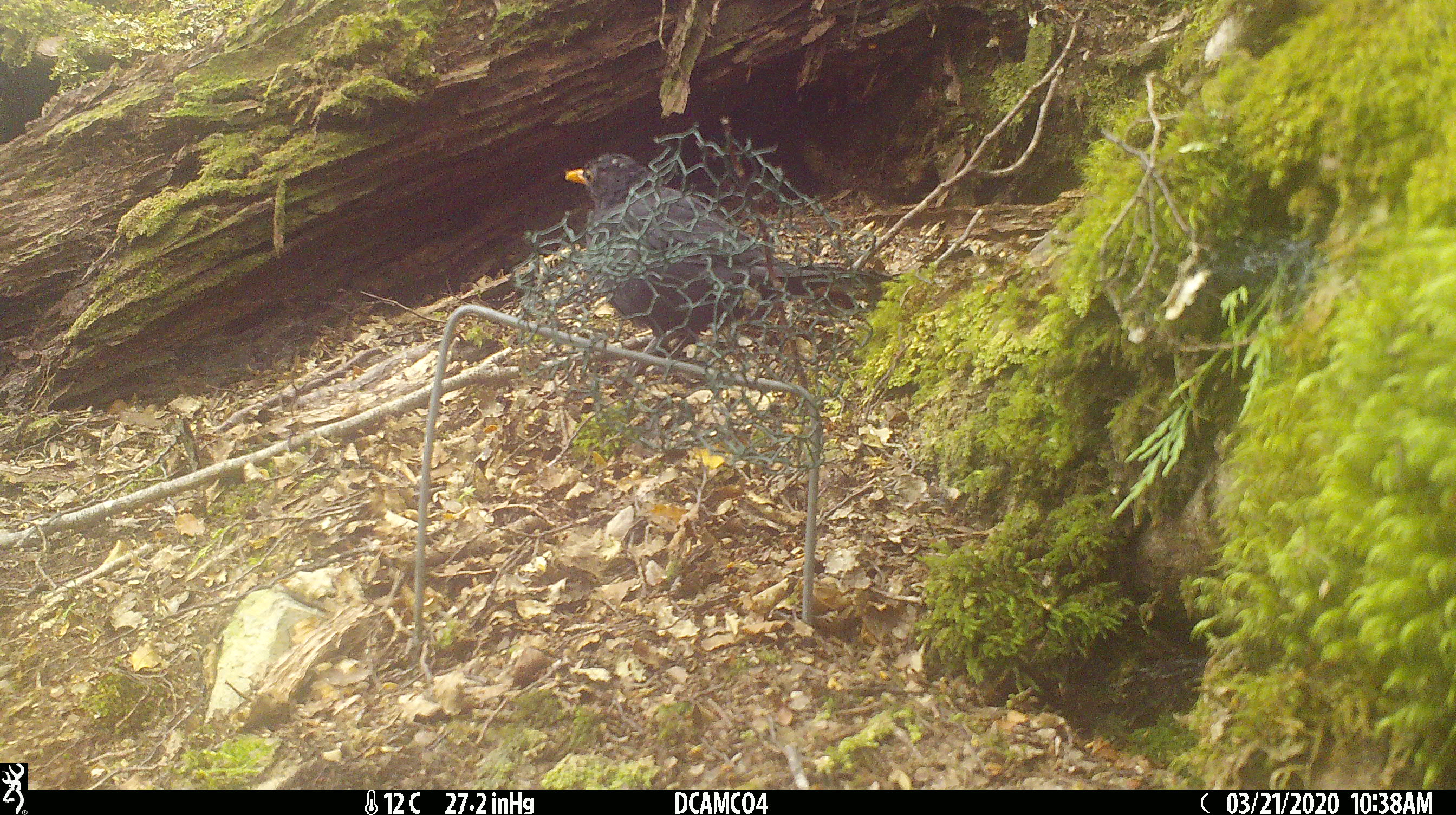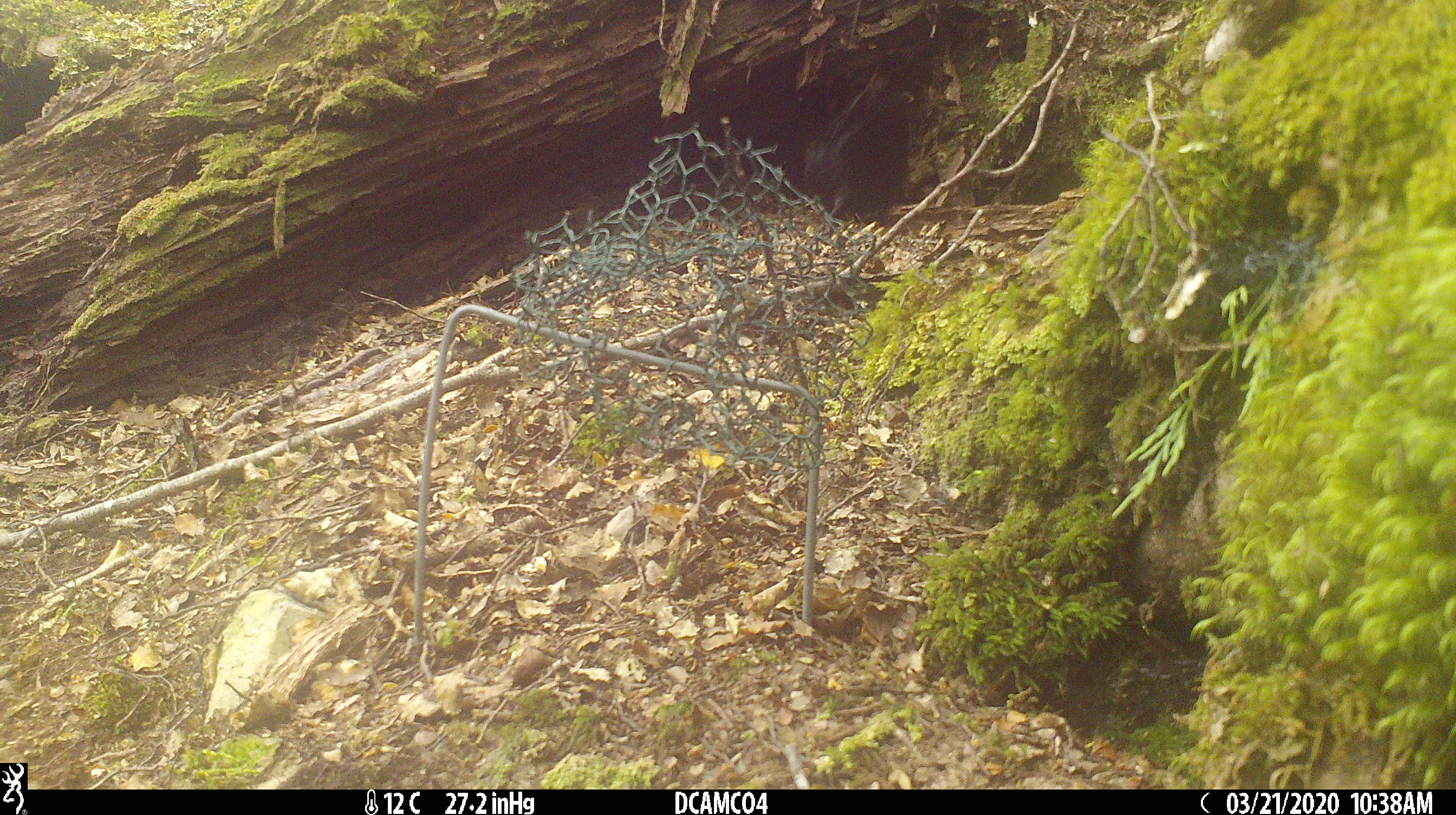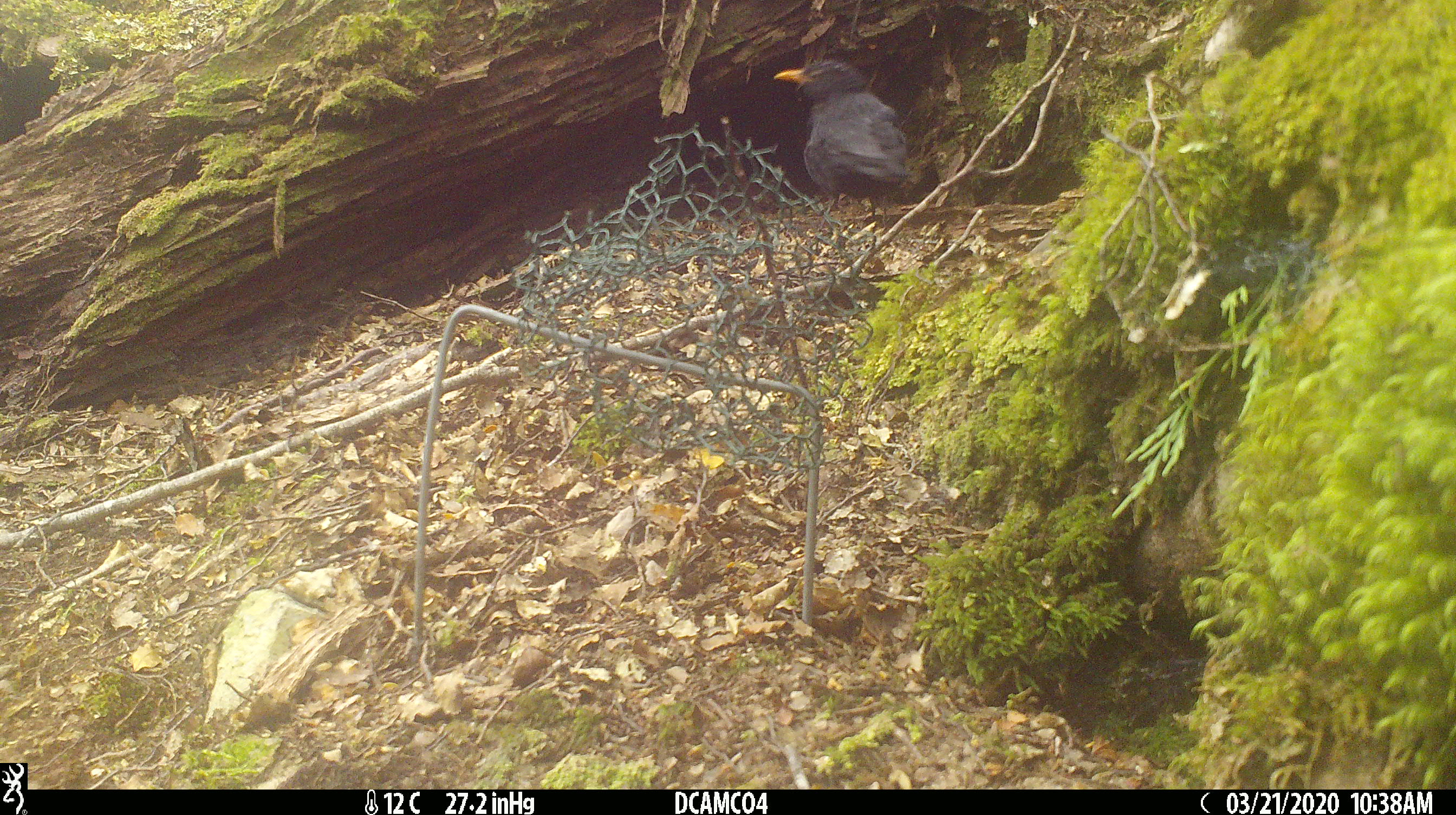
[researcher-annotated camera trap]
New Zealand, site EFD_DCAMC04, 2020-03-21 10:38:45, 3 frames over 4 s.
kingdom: Animalia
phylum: Chordata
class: Aves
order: Passeriformes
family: Turdidae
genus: Turdus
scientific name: Turdus merula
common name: eurasian blackbird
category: blackbird